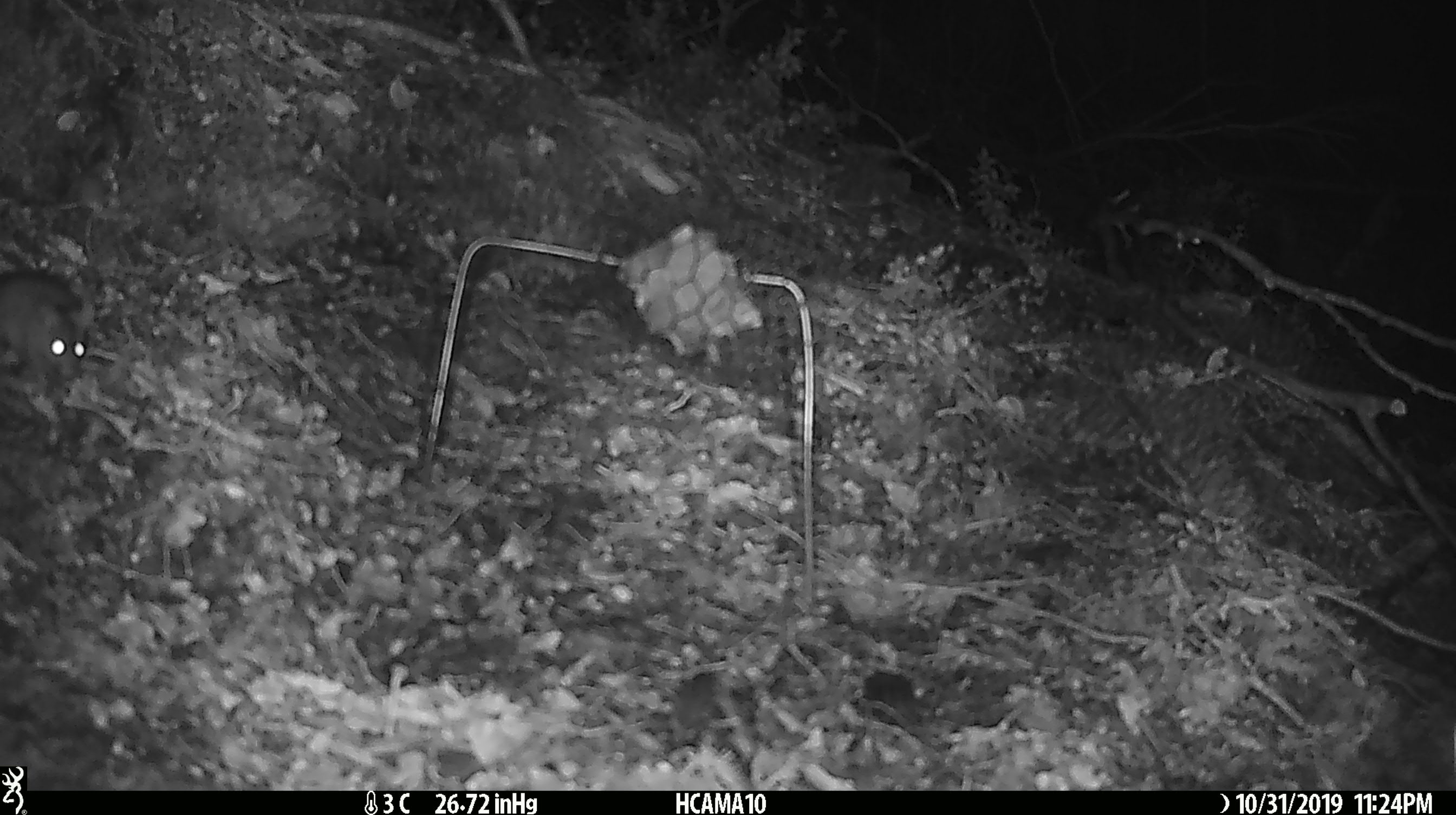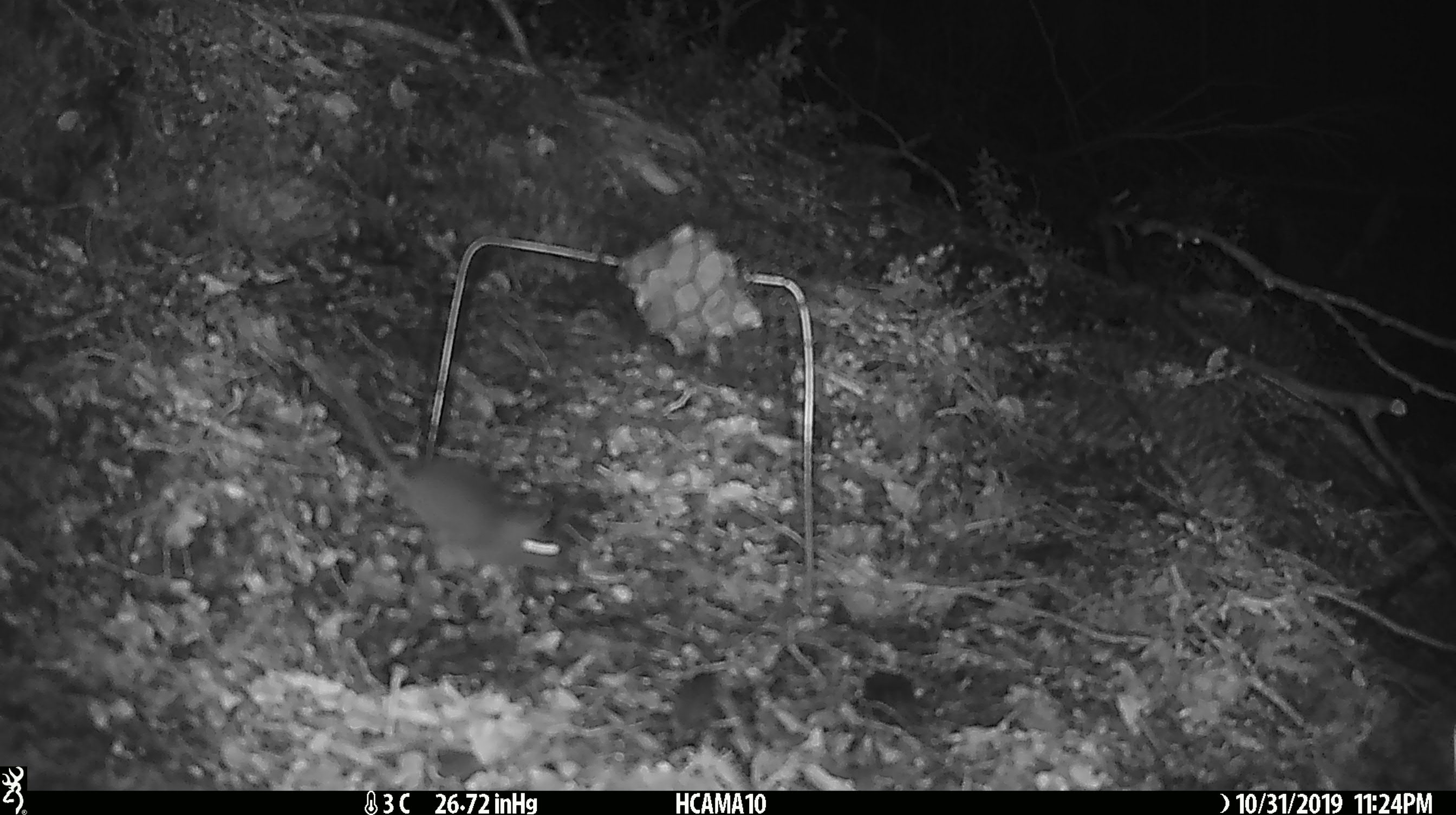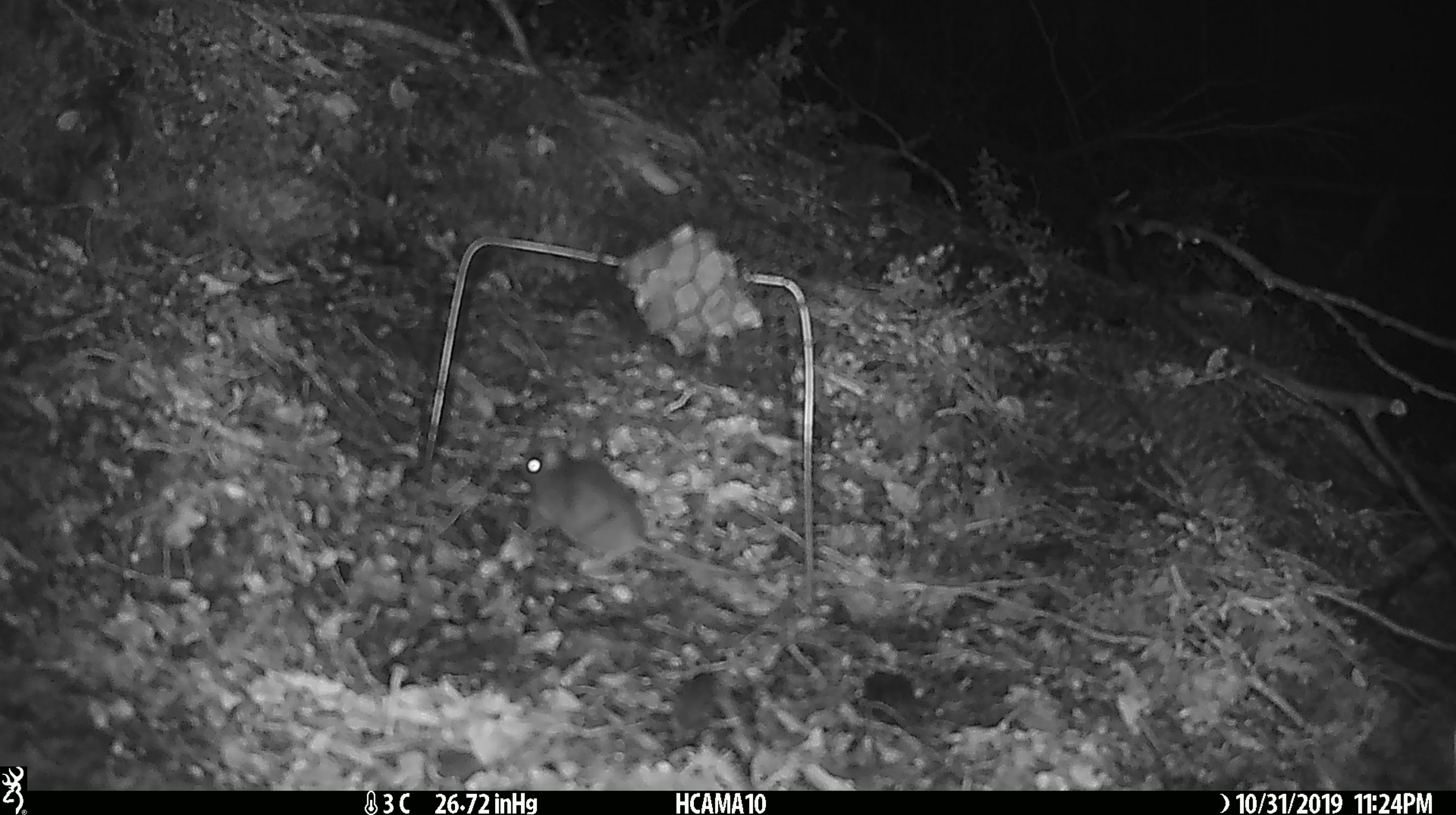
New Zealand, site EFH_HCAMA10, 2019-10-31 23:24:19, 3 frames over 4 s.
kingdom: Animalia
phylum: Chordata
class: Mammalia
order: Rodentia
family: Muridae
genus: Mus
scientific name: Mus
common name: mouse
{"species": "mouse (Mus)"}